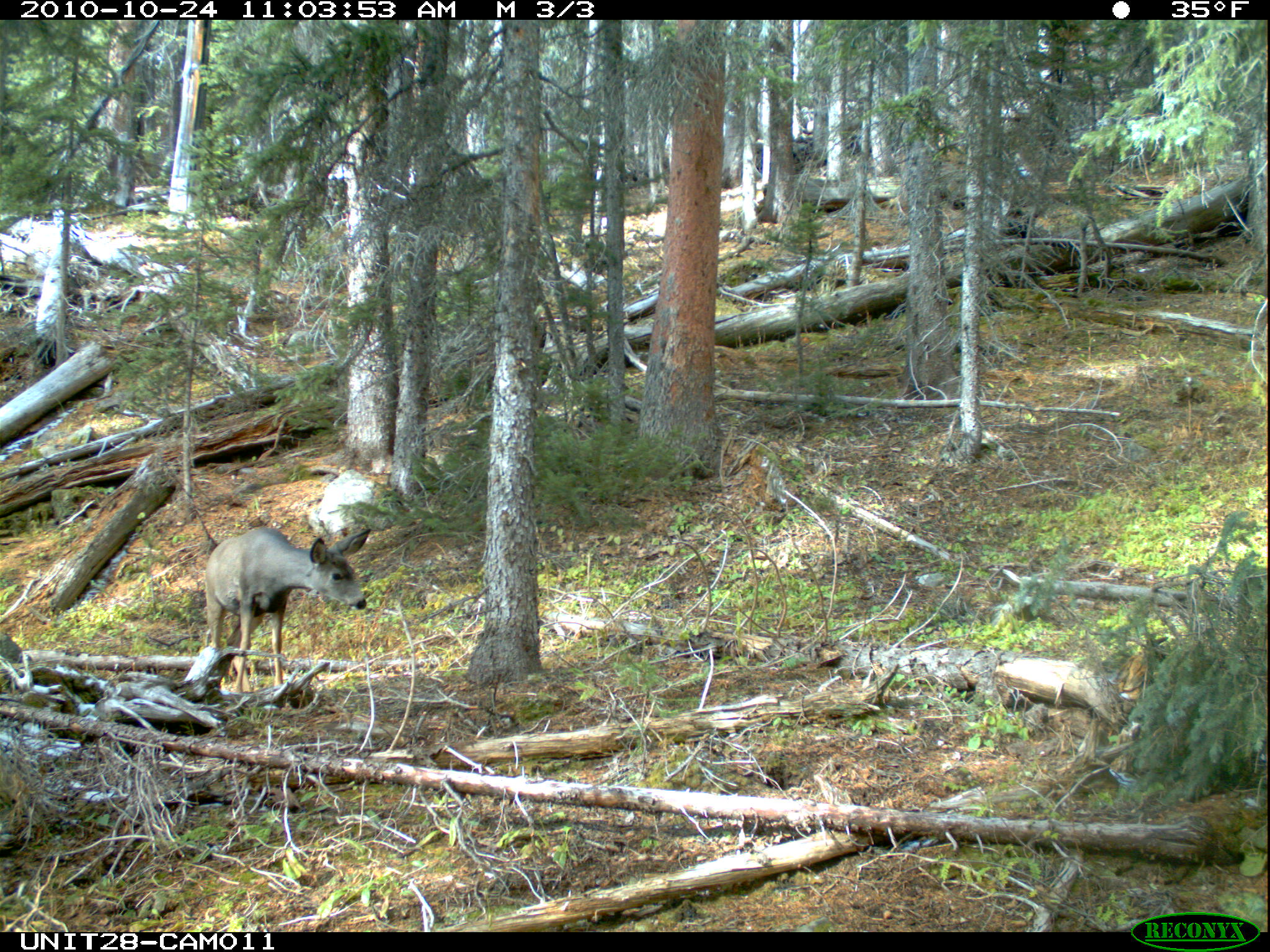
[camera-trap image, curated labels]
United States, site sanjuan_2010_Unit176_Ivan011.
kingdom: Animalia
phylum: Chordata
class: Mammalia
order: Artiodactyla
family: Cervidae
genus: Odocoileus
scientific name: Odocoileus hemionus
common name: mule deer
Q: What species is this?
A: Odocoileus hemionus (mule deer).